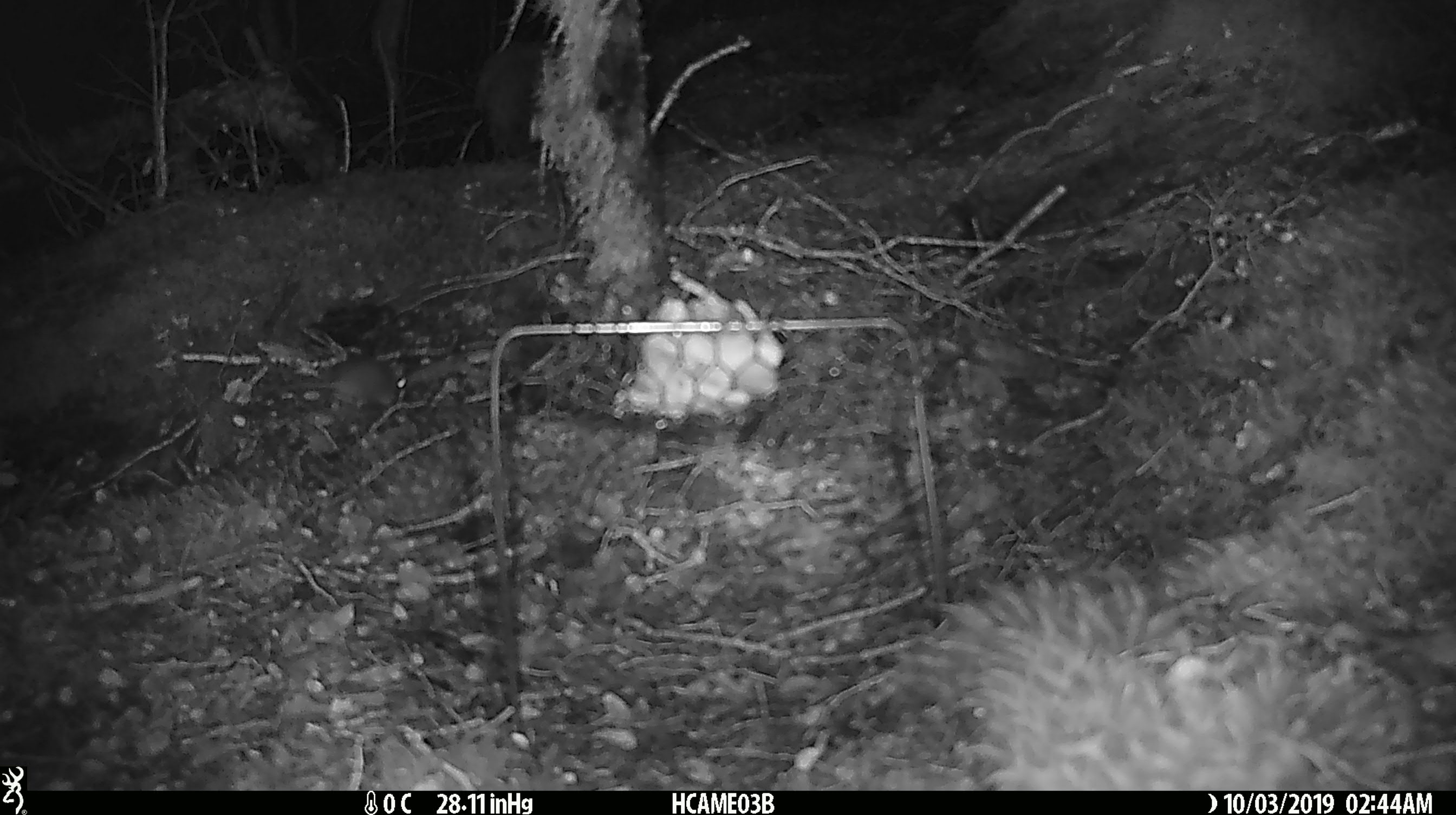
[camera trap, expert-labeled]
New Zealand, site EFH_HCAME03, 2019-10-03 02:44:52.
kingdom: Animalia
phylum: Chordata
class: Mammalia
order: Rodentia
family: Muridae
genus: Mus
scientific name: Mus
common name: mouse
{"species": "mouse (Mus)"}